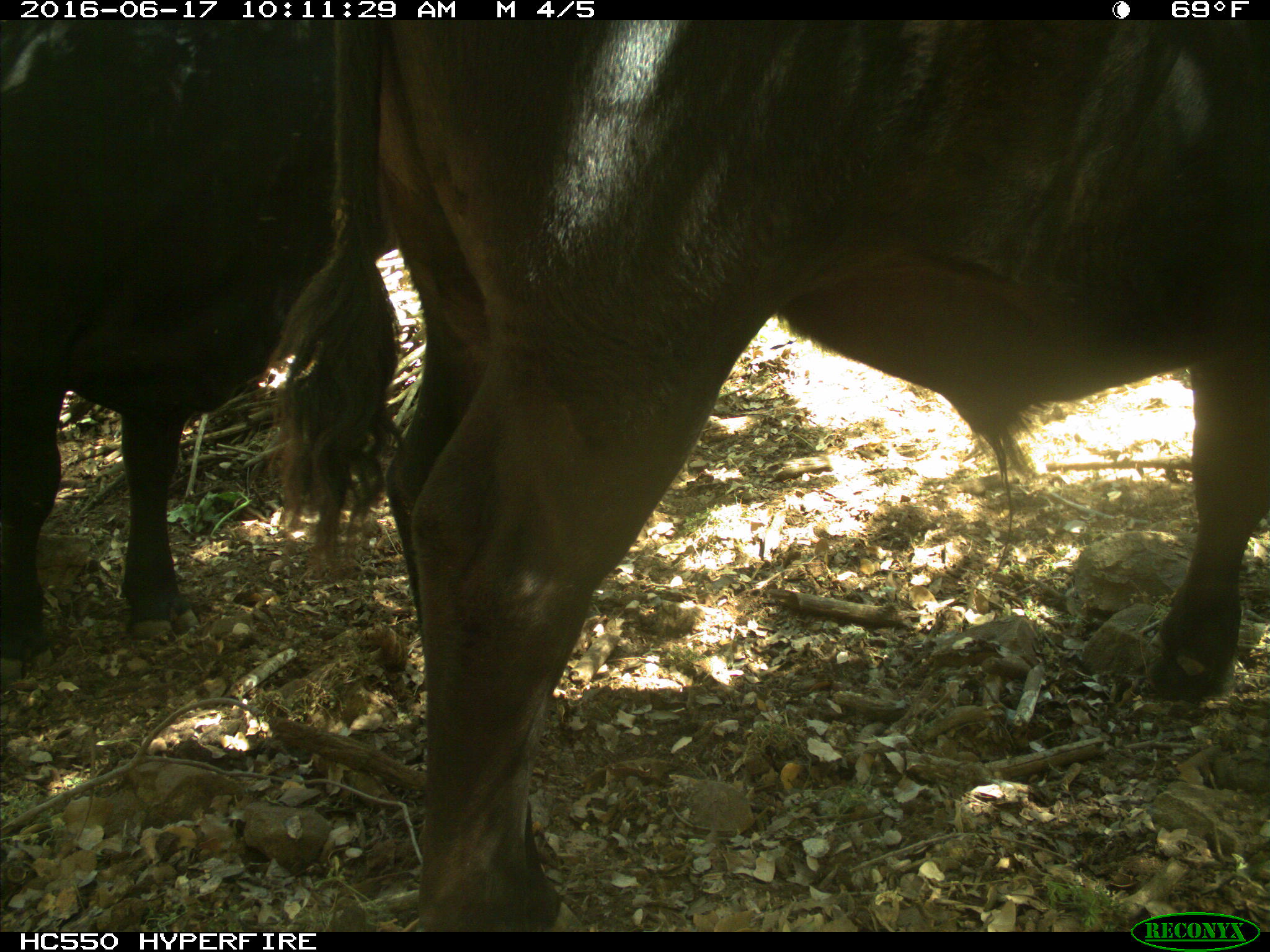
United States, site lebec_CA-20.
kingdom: Animalia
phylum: Chordata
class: Mammalia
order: Artiodactyla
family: Bovidae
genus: Bos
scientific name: Bos taurus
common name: domestic cow